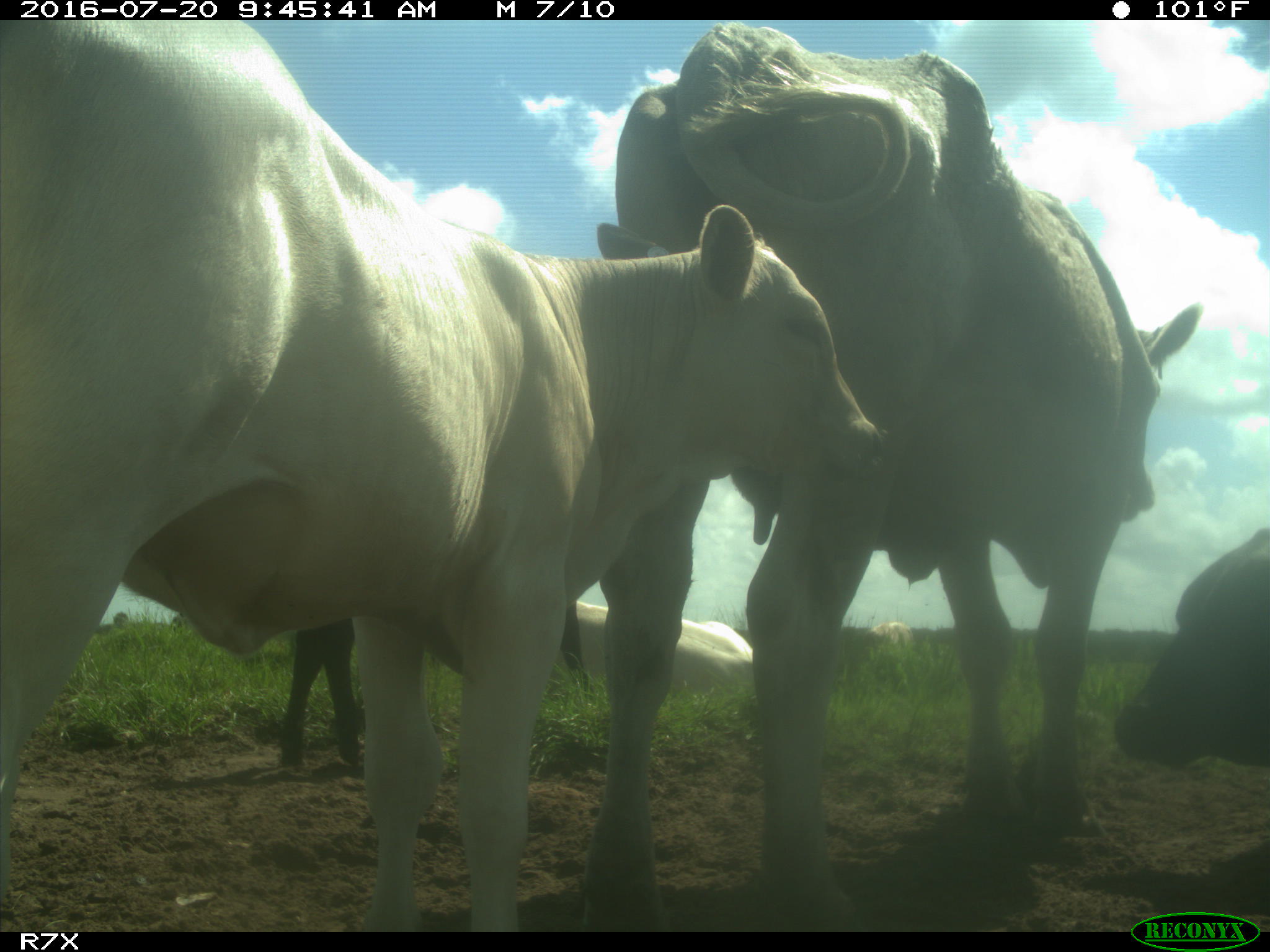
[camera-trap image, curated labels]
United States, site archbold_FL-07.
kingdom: Animalia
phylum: Chordata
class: Mammalia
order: Artiodactyla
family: Bovidae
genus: Bos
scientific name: Bos taurus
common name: domestic cow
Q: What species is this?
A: Bos taurus (domestic cow).